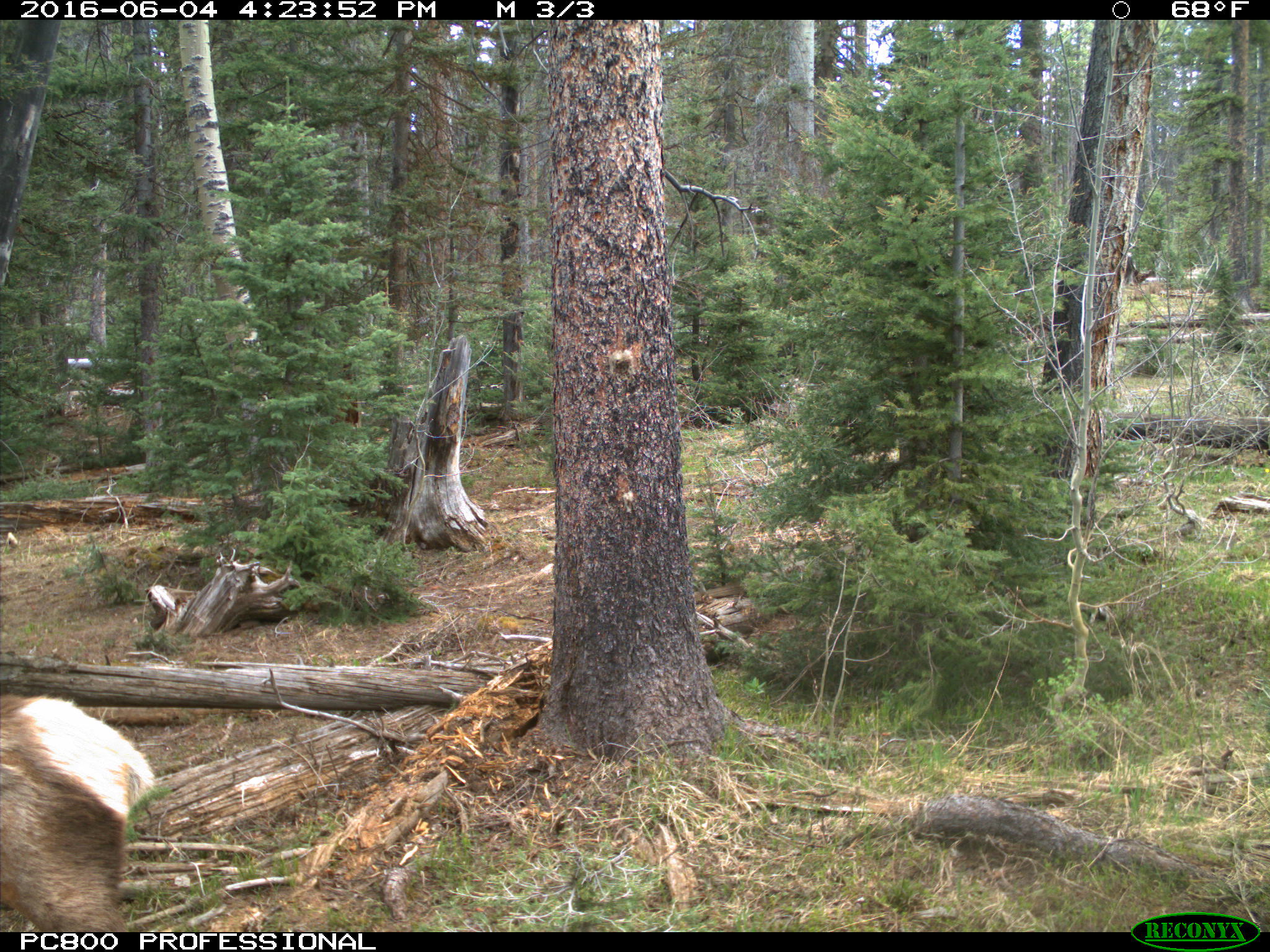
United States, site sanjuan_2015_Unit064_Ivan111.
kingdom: Animalia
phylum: Chordata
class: Mammalia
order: Artiodactyla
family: Cervidae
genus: Cervus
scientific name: Cervus elaphus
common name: red deer